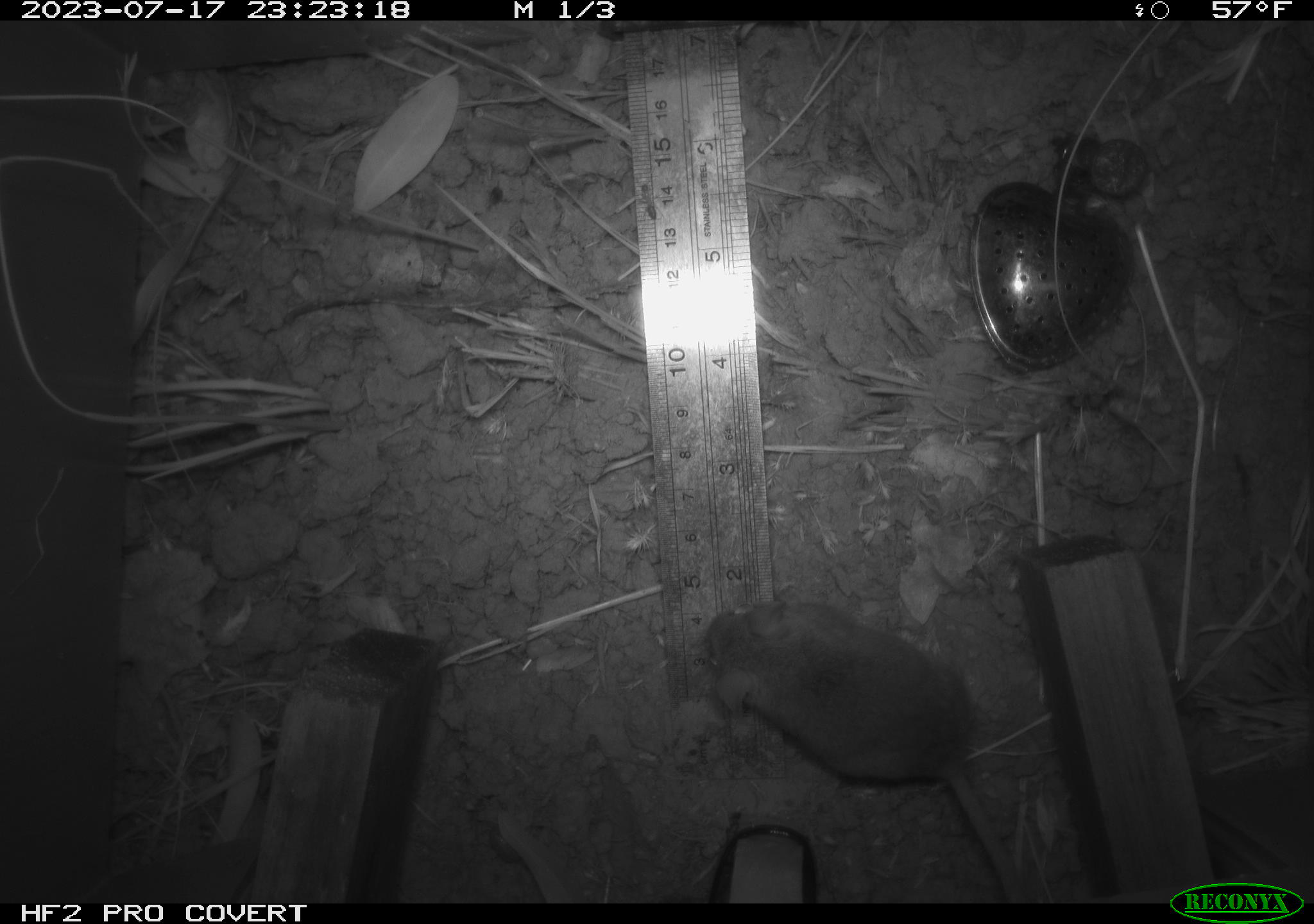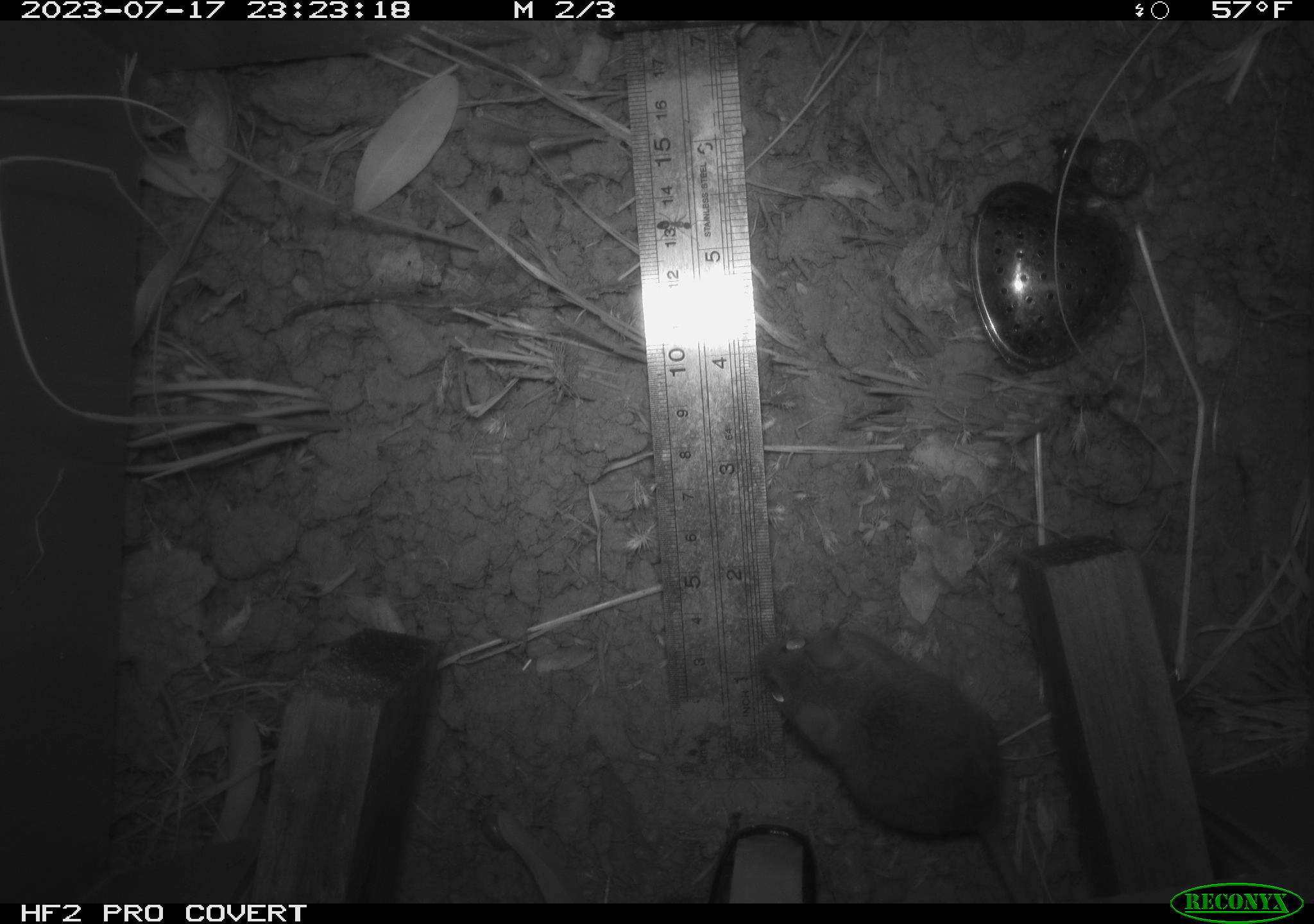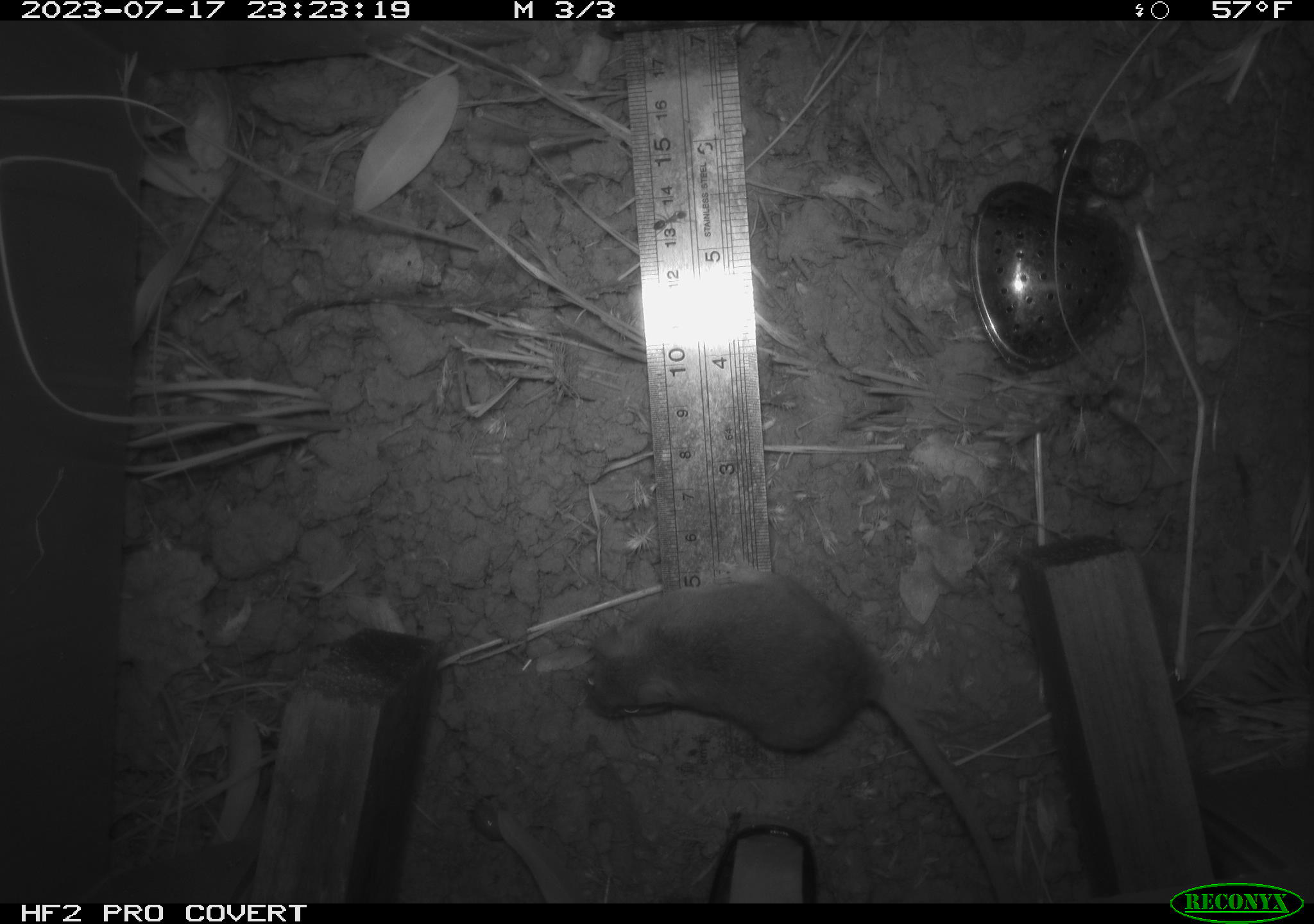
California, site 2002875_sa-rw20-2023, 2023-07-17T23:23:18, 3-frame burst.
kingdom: Animalia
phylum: Chordata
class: Mammalia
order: Rodentia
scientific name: Rodentia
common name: mouse species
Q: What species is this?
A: Mouse species (Rodentia).